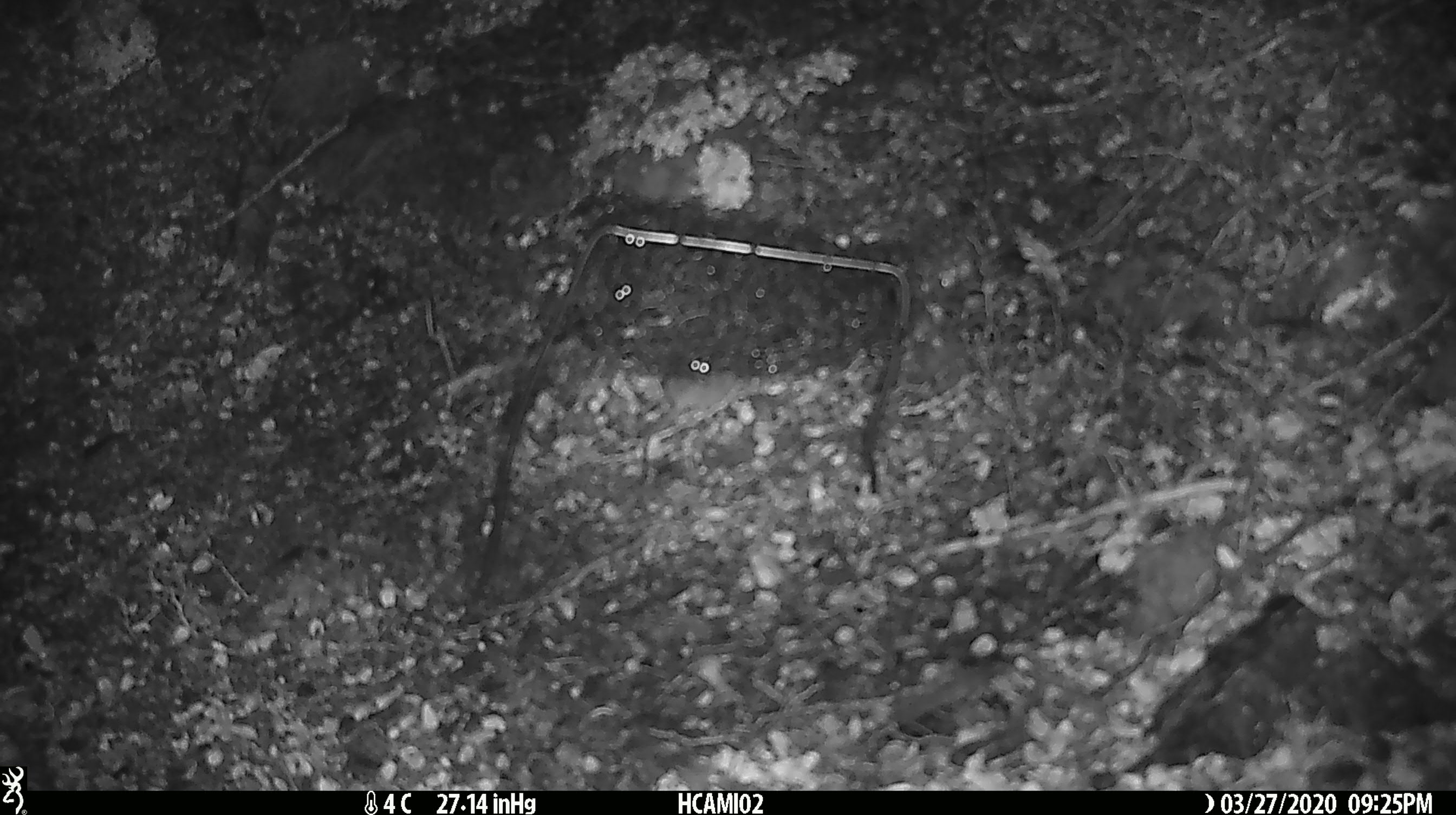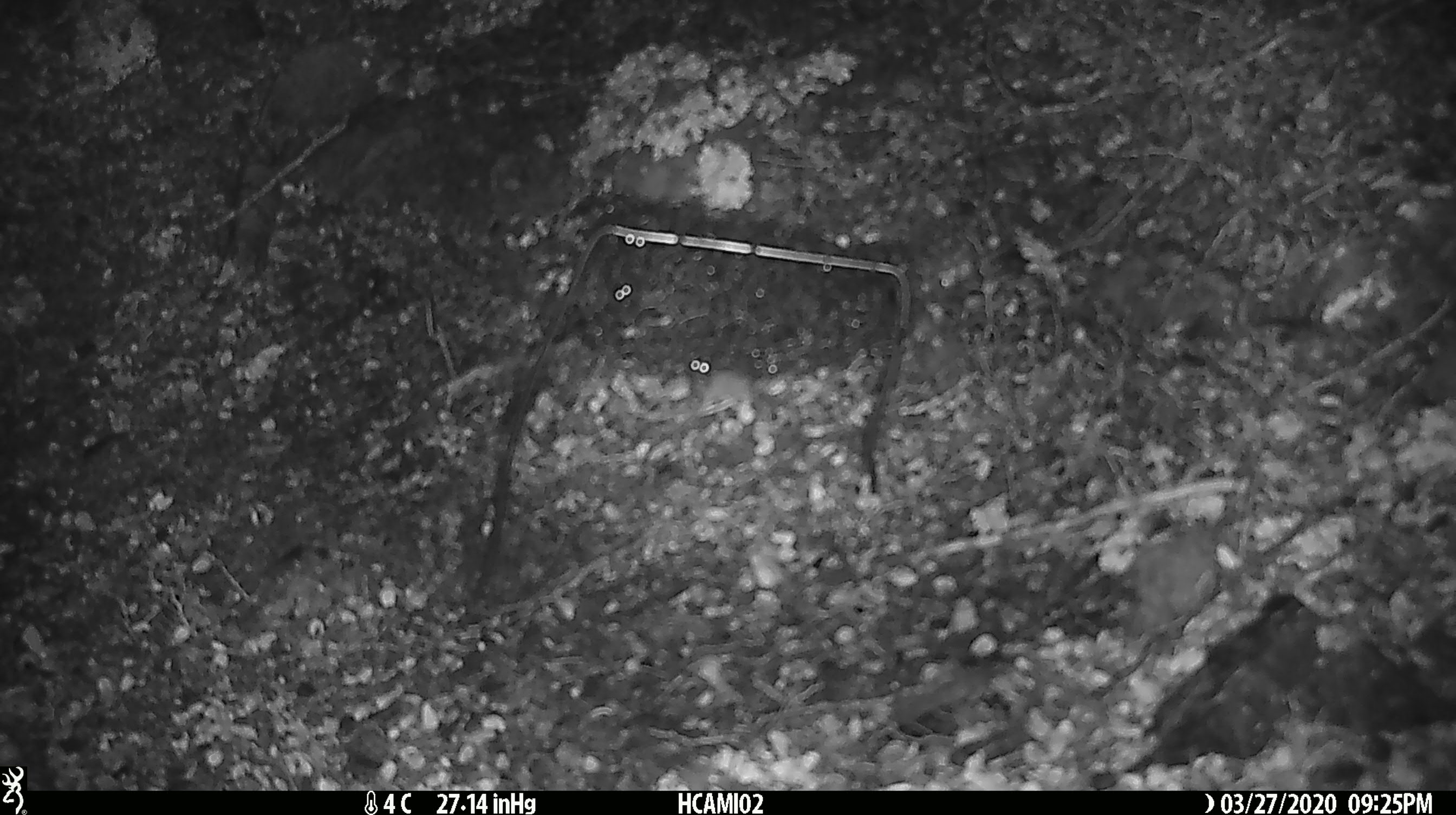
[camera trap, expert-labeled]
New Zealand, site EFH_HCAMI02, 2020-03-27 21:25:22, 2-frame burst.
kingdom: Animalia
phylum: Chordata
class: Mammalia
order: Rodentia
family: Muridae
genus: Mus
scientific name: Mus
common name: mouse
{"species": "mouse (Mus)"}